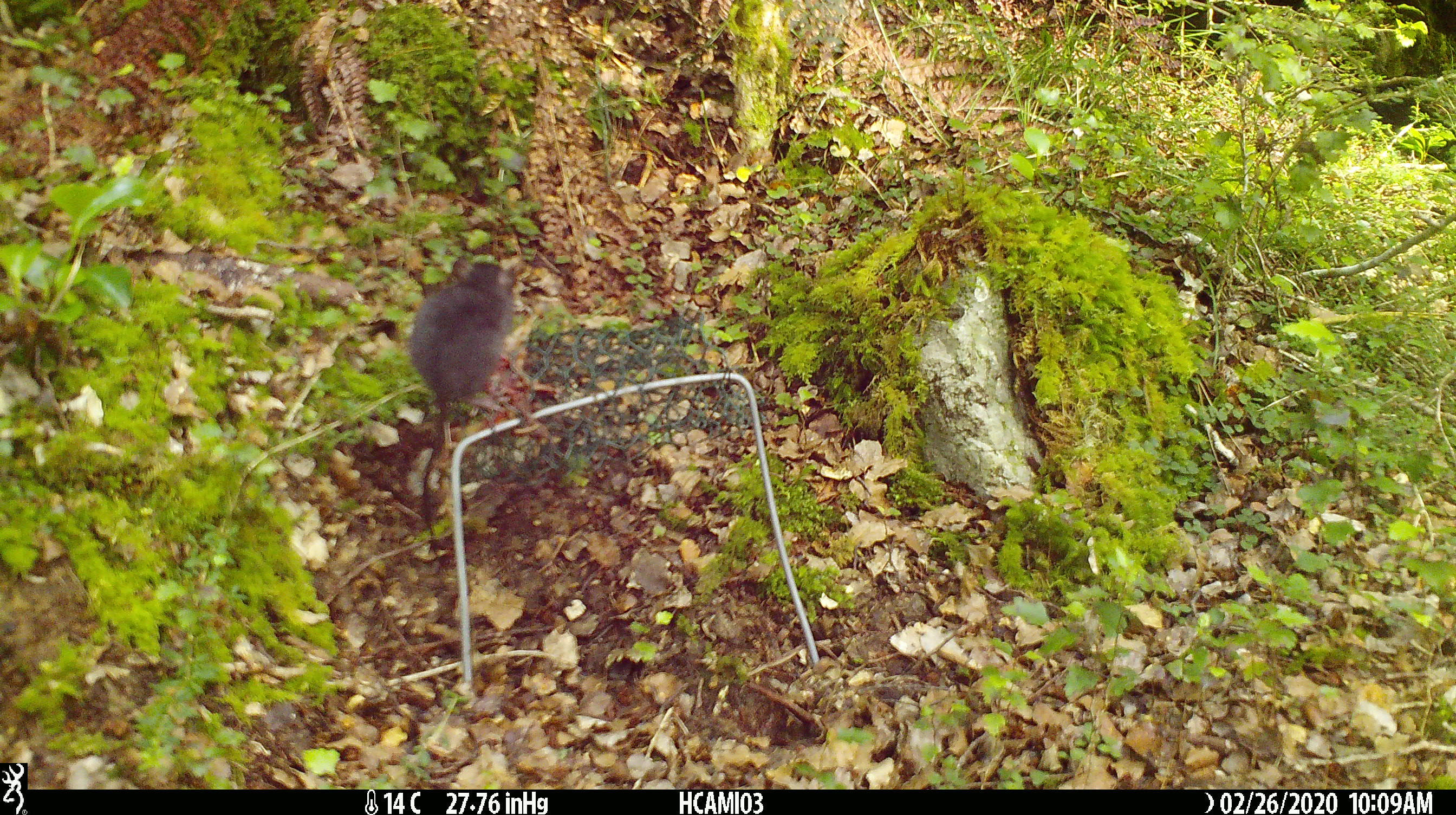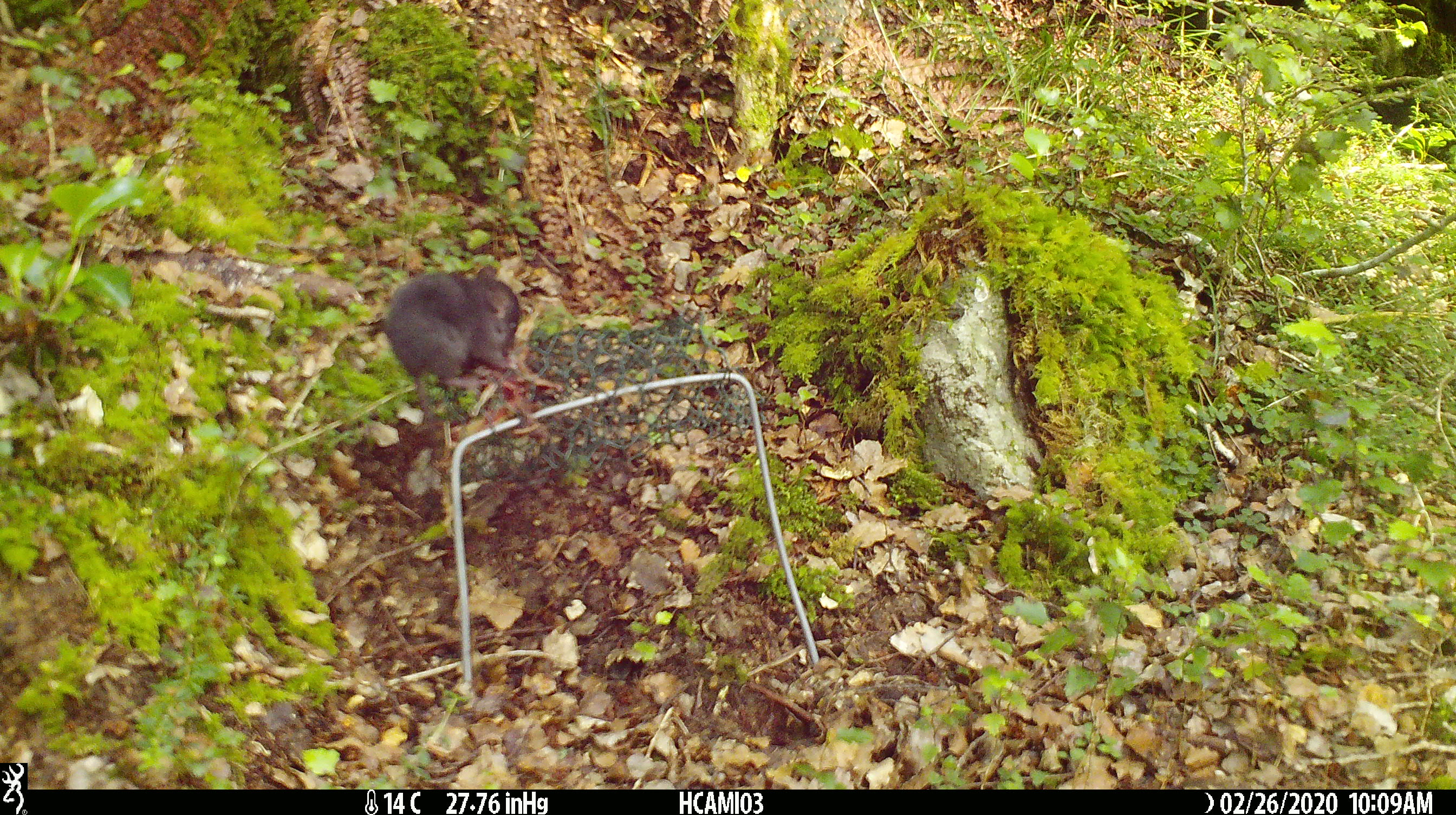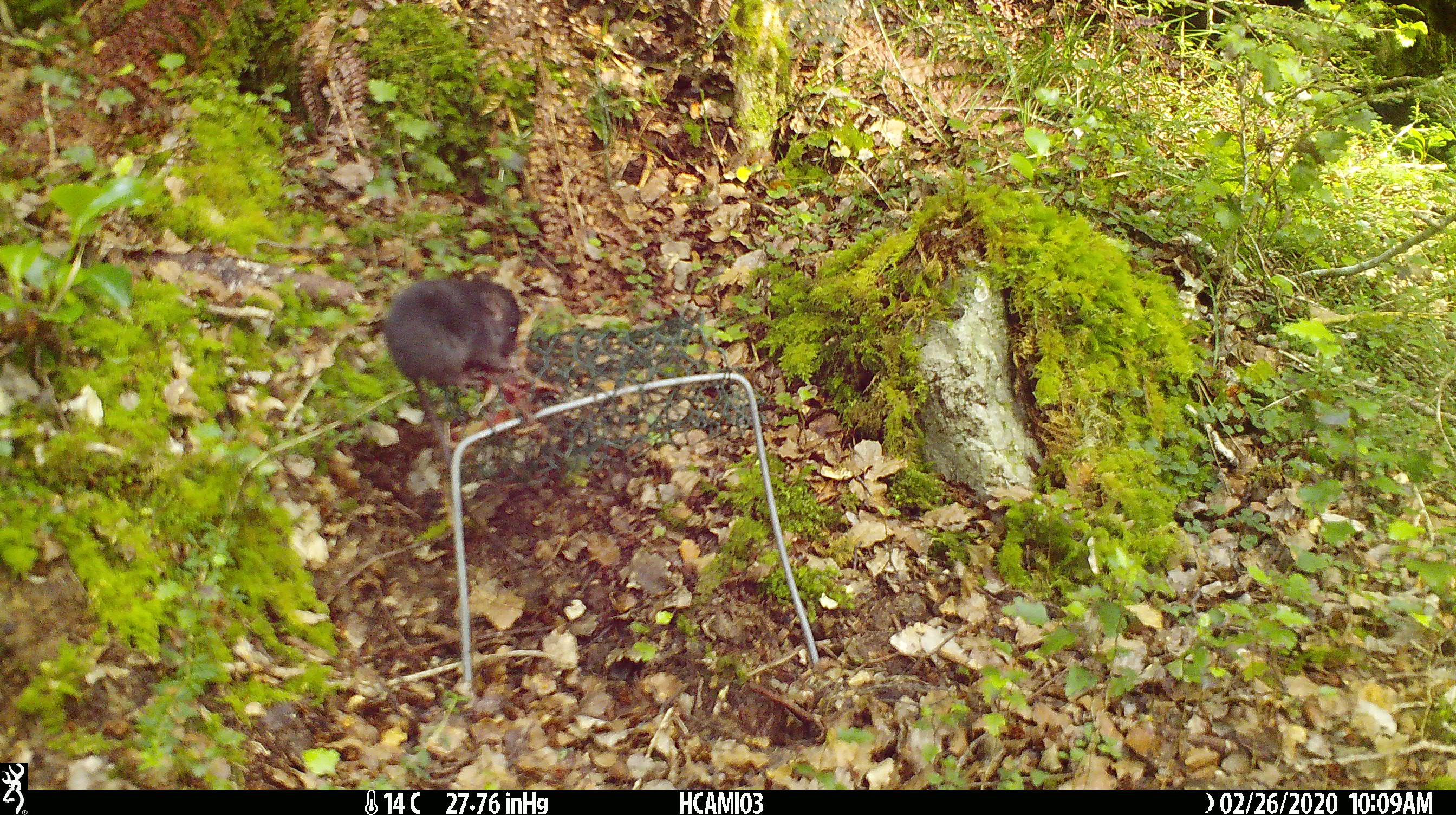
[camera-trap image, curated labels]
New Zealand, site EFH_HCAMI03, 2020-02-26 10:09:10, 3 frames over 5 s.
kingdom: Animalia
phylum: Chordata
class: Mammalia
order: Rodentia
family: Muridae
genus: Mus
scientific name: Mus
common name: mouse